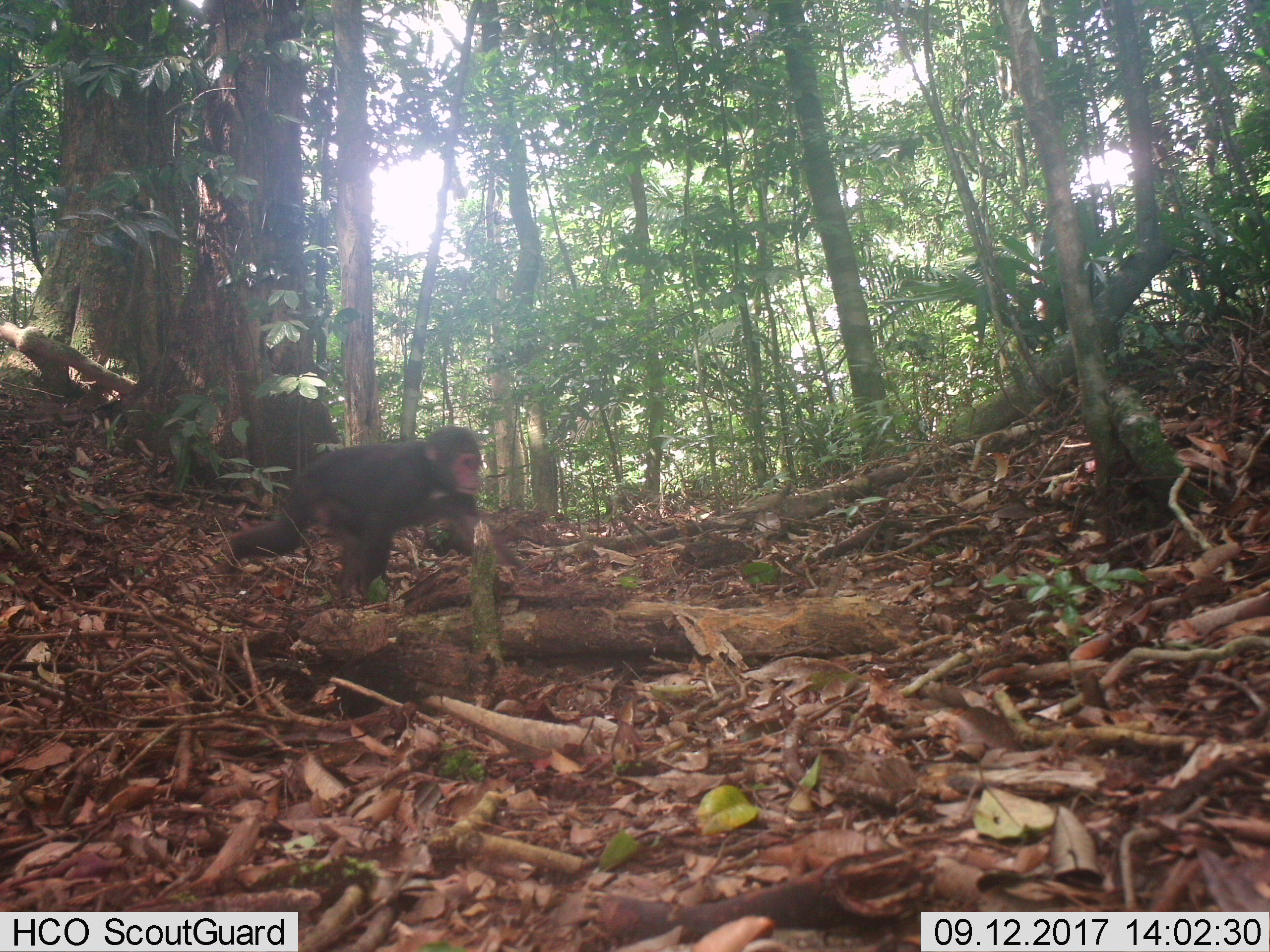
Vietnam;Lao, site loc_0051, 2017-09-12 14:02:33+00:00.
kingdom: Animalia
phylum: Chordata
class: Mammalia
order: Primates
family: Cercopithecidae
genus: Macaca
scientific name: Macaca arctoides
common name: stump-tailed macaque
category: stump tailed macaque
Stump tailed macaque (stump-tailed macaque) (Macaca arctoides). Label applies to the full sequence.